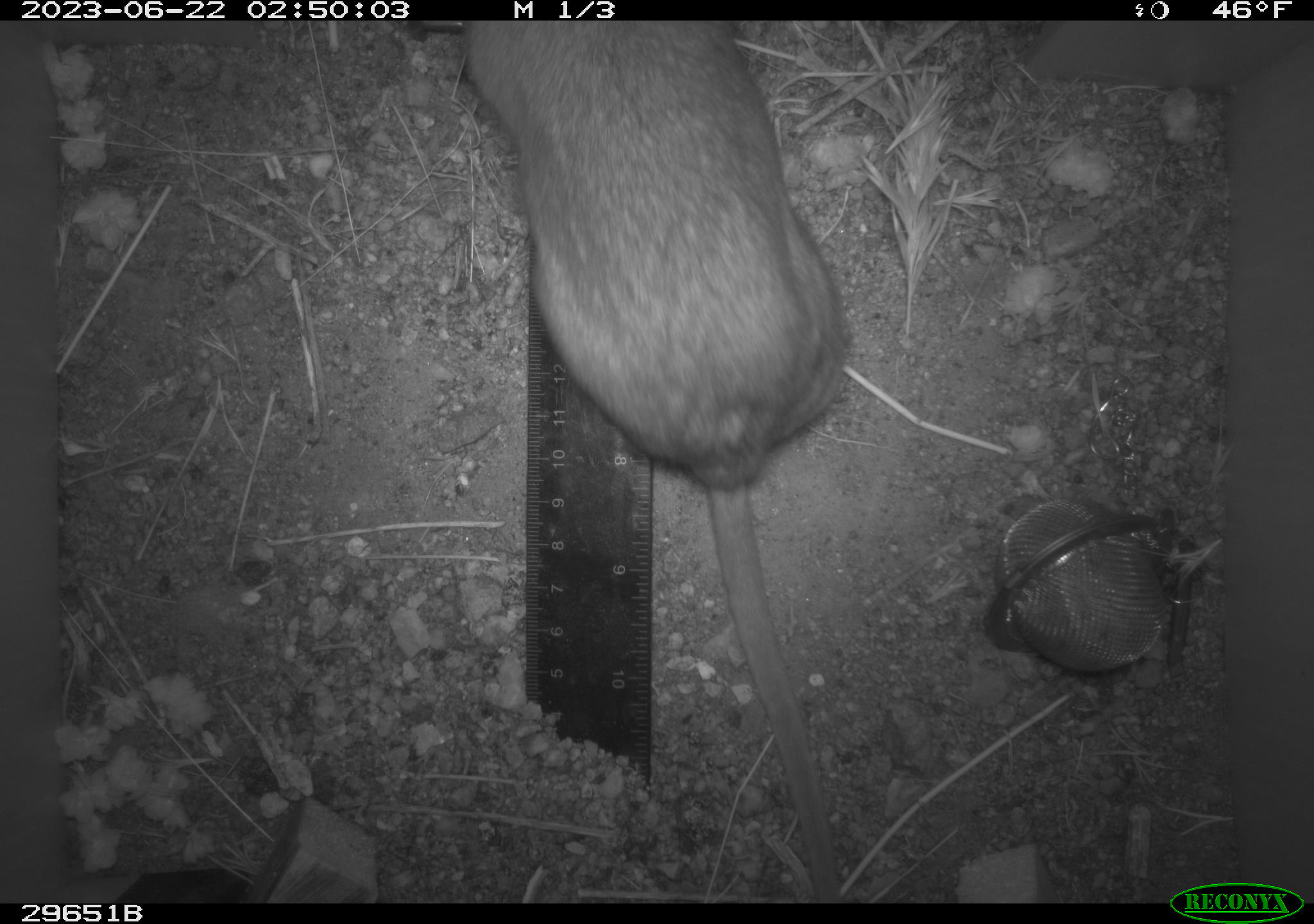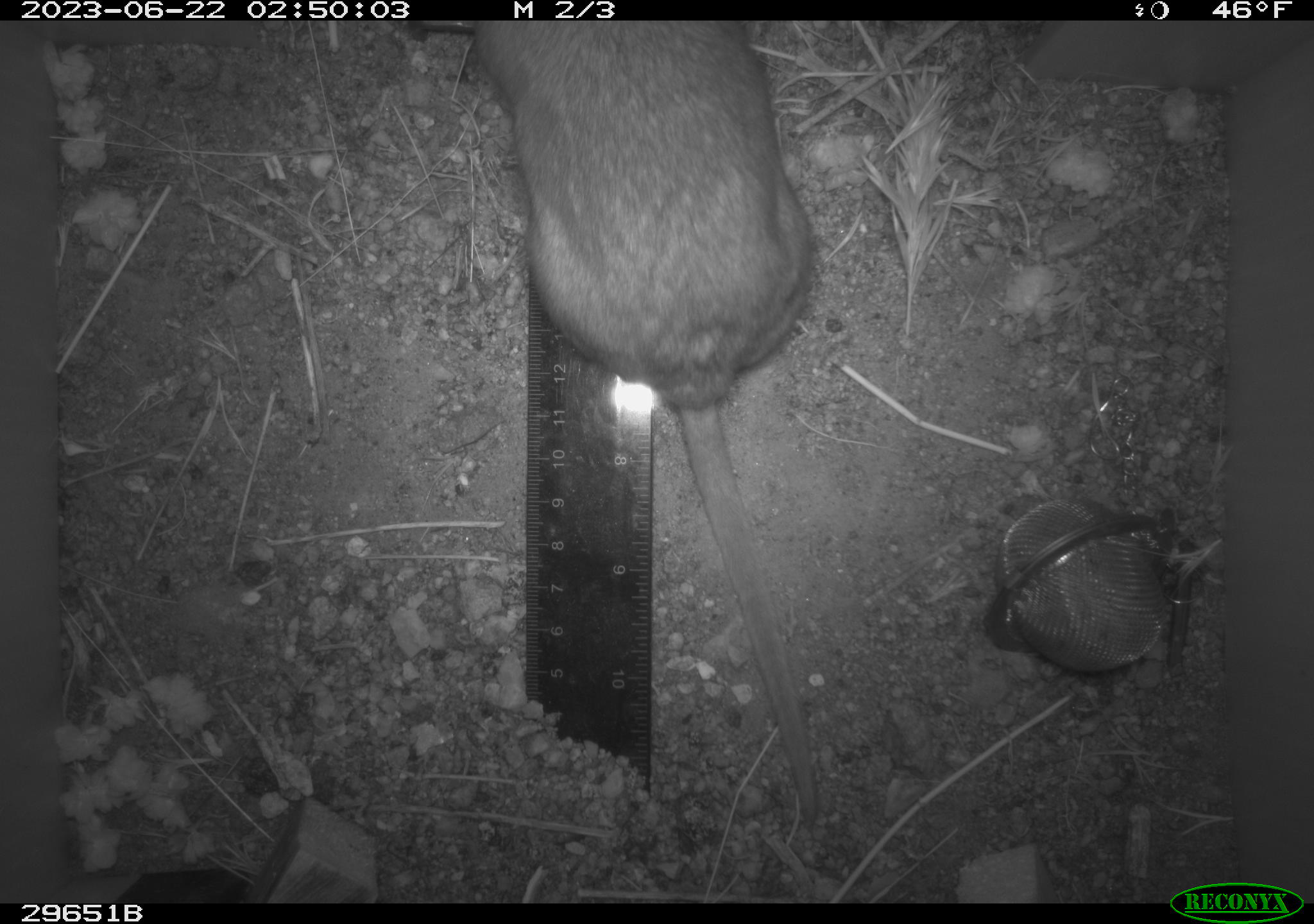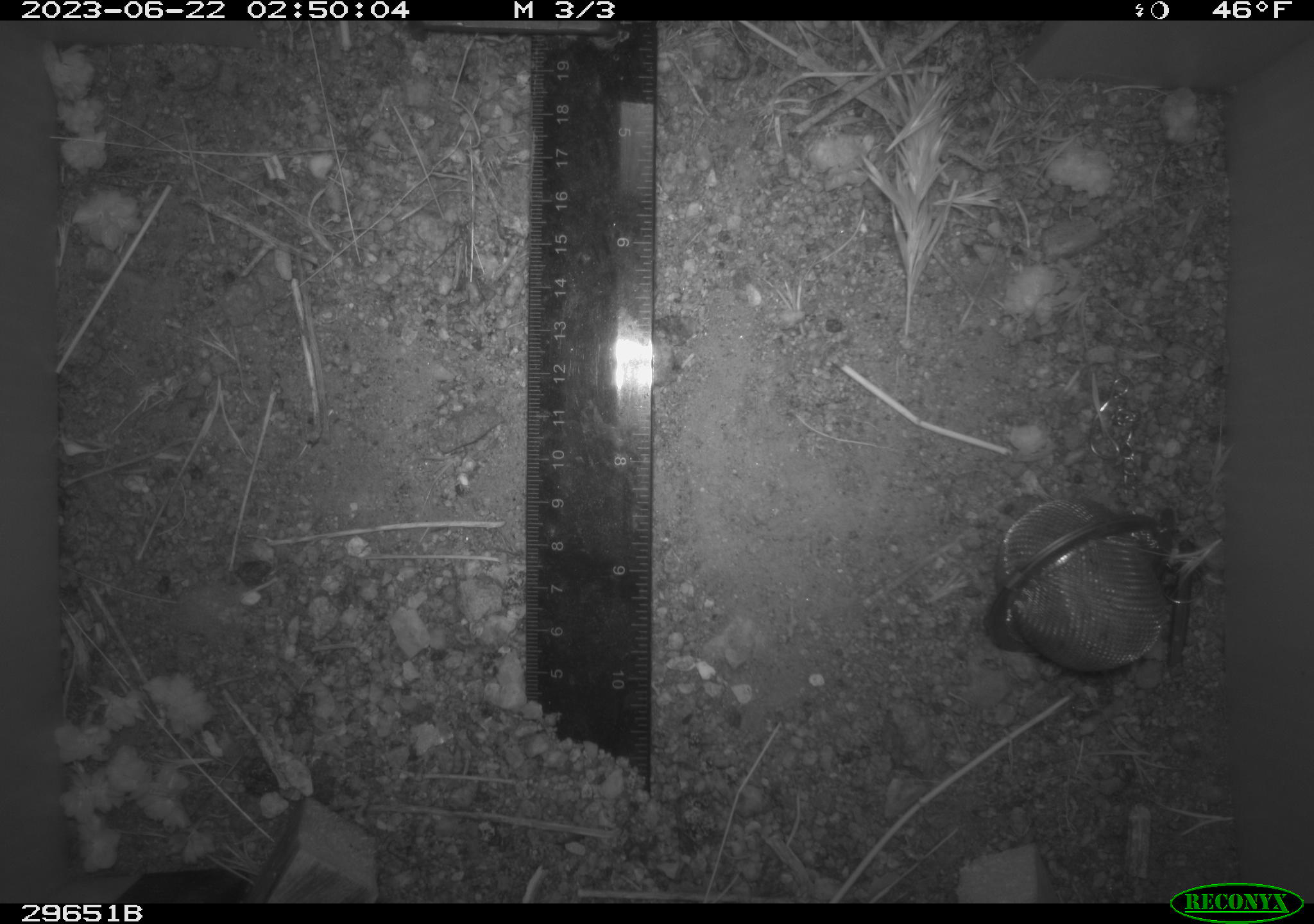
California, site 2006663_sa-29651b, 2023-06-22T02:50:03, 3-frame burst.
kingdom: Animalia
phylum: Chordata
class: Mammalia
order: Rodentia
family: Cricetidae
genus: Neotoma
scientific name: Neotoma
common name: pack rat or woodrat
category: neotoma species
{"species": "neotoma species (pack rat or woodrat) (Neotoma)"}